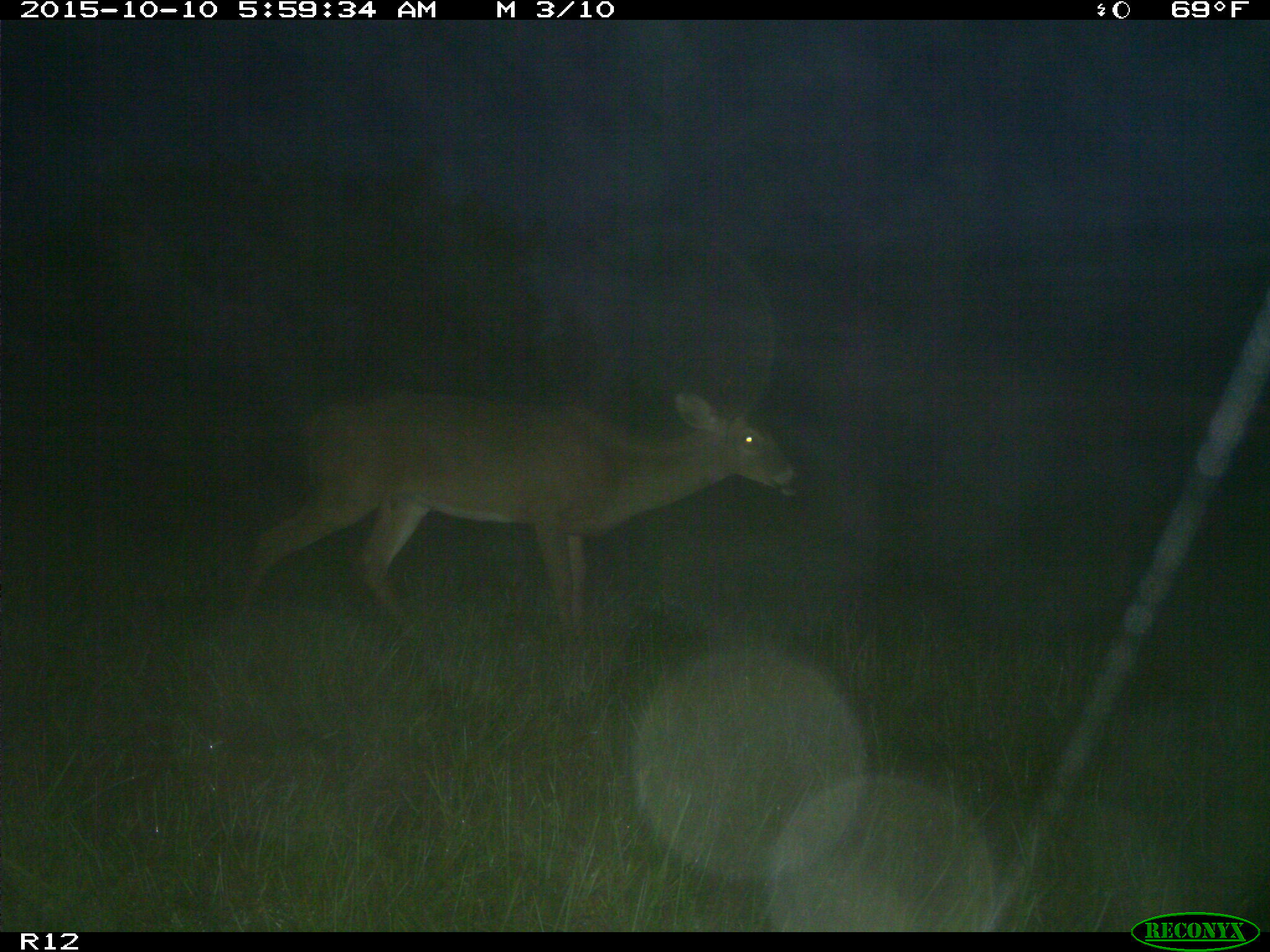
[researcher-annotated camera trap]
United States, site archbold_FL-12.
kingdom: Animalia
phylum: Chordata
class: Mammalia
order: Artiodactyla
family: Cervidae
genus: Odocoileus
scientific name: Odocoileus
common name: deer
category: unidentified deer